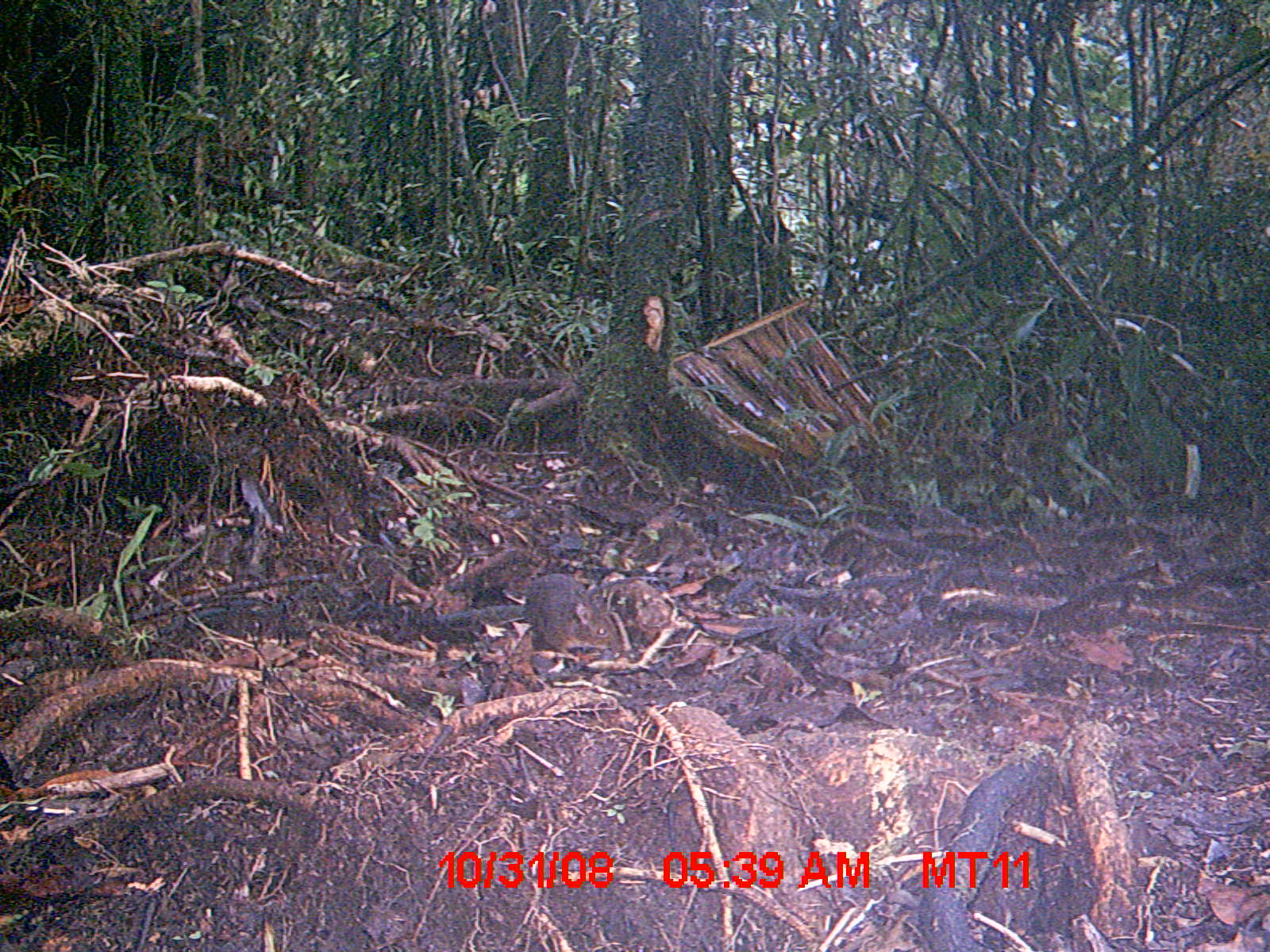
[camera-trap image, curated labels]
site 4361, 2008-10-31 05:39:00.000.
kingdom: Animalia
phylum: Chordata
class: Mammalia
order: Rodentia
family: Nesomyidae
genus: Nesomys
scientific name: Nesomys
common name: nesomys rodents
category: nesomys sp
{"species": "nesomys sp (nesomys rodents) (Nesomys)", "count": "1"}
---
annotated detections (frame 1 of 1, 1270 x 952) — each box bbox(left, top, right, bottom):
nesomys sp: bbox(524, 573, 619, 660)